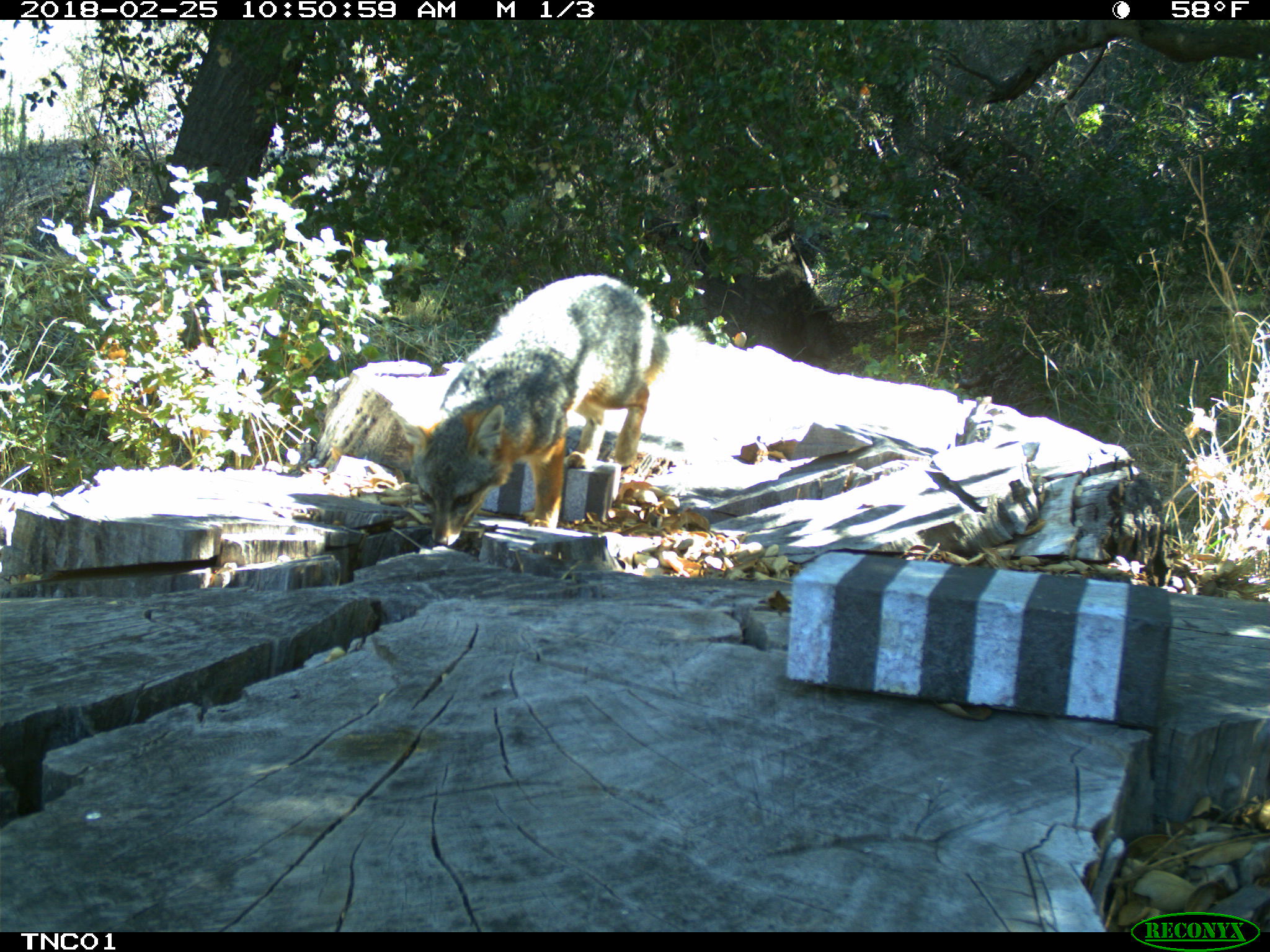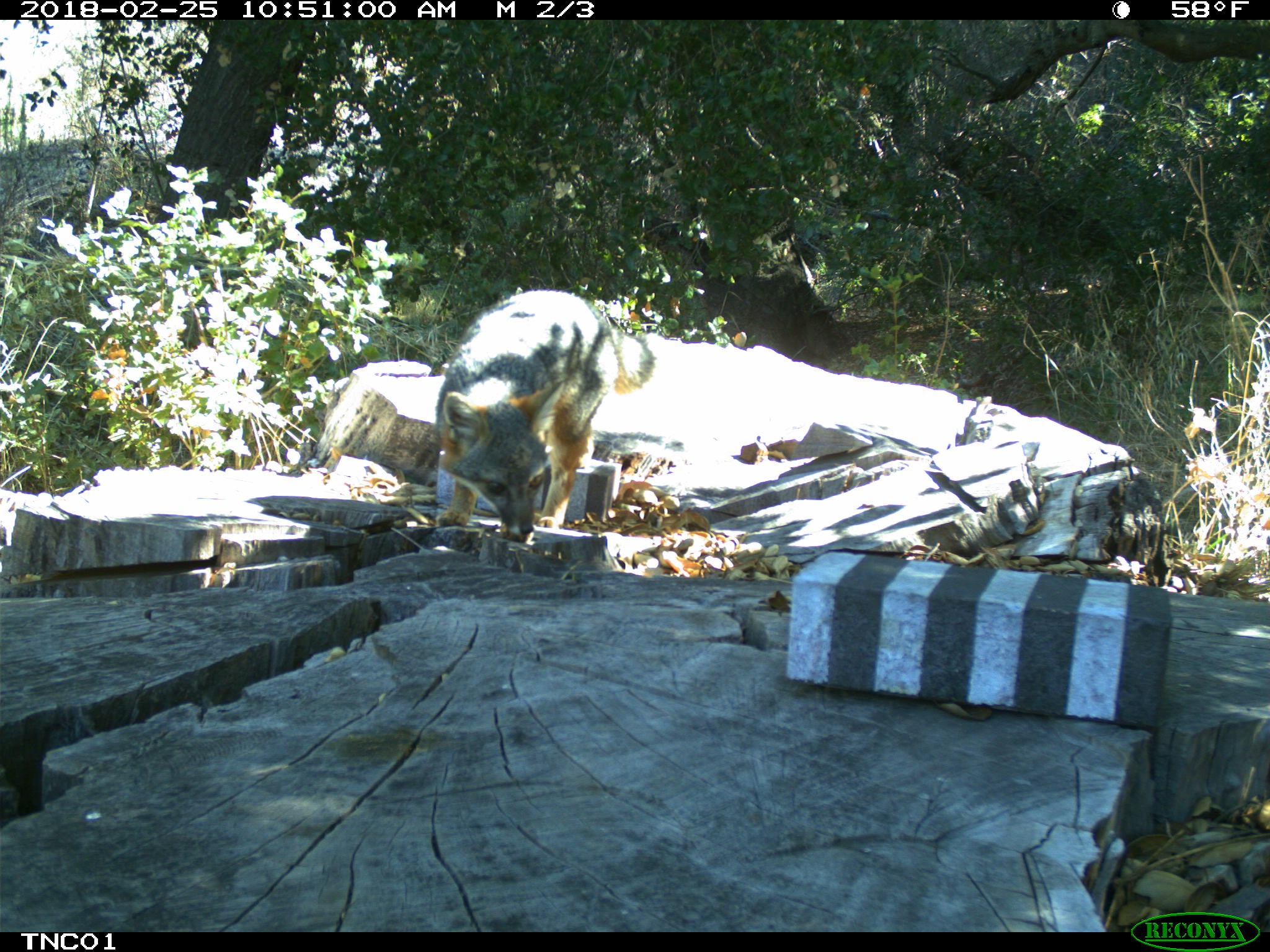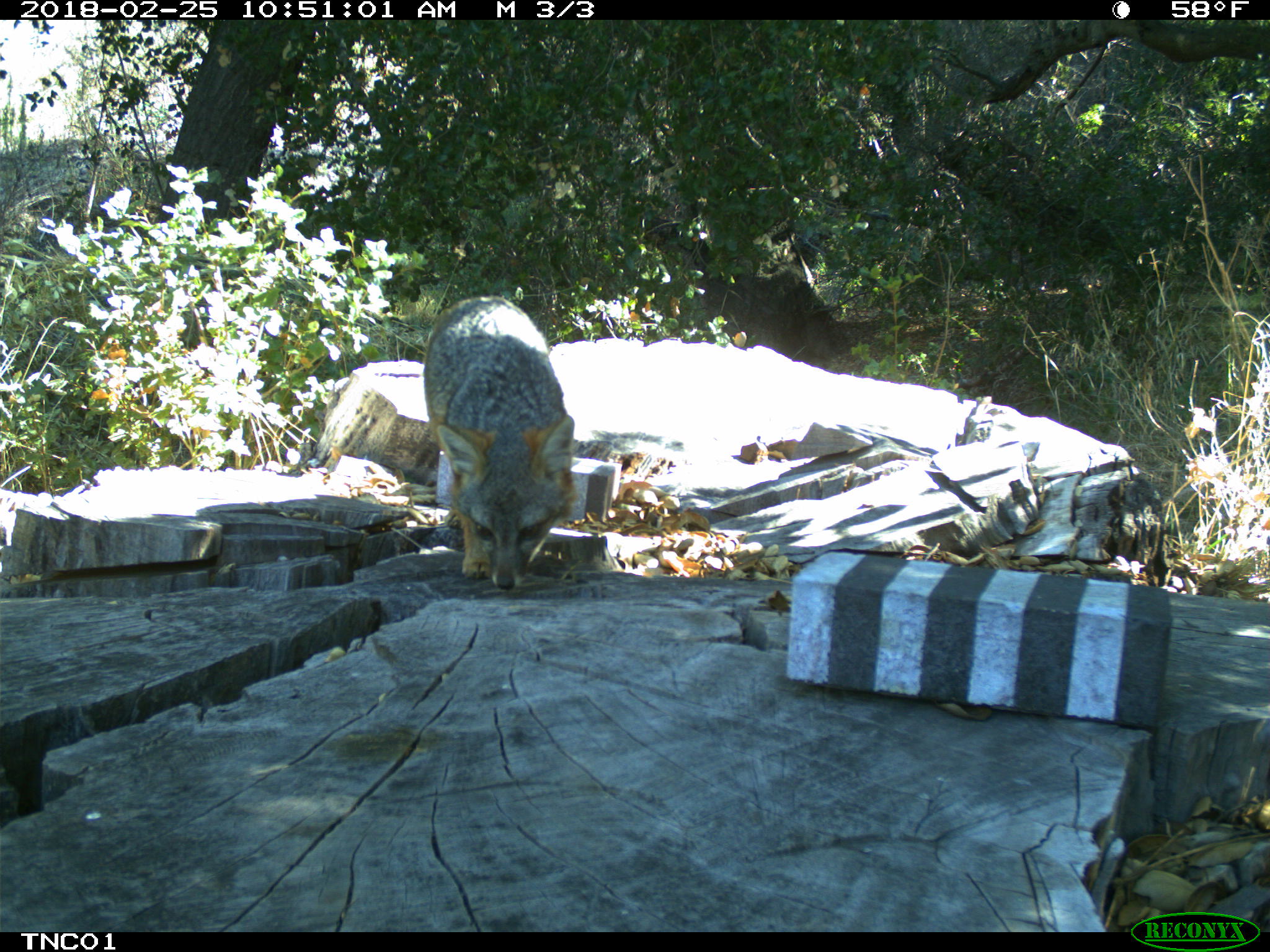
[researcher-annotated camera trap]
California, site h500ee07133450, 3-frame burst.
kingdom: Animalia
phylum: Chordata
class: Mammalia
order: Carnivora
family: Canidae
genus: Urocyon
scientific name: Urocyon littoralis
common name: island fox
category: fox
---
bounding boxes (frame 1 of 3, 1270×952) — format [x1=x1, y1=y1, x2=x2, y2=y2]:
fox: [x1=388, y1=275, x2=709, y2=545]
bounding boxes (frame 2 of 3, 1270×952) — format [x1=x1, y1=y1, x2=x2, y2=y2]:
fox: [x1=433, y1=288, x2=656, y2=542]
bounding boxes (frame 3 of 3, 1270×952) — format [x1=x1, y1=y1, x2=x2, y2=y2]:
fox: [x1=422, y1=293, x2=574, y2=594]